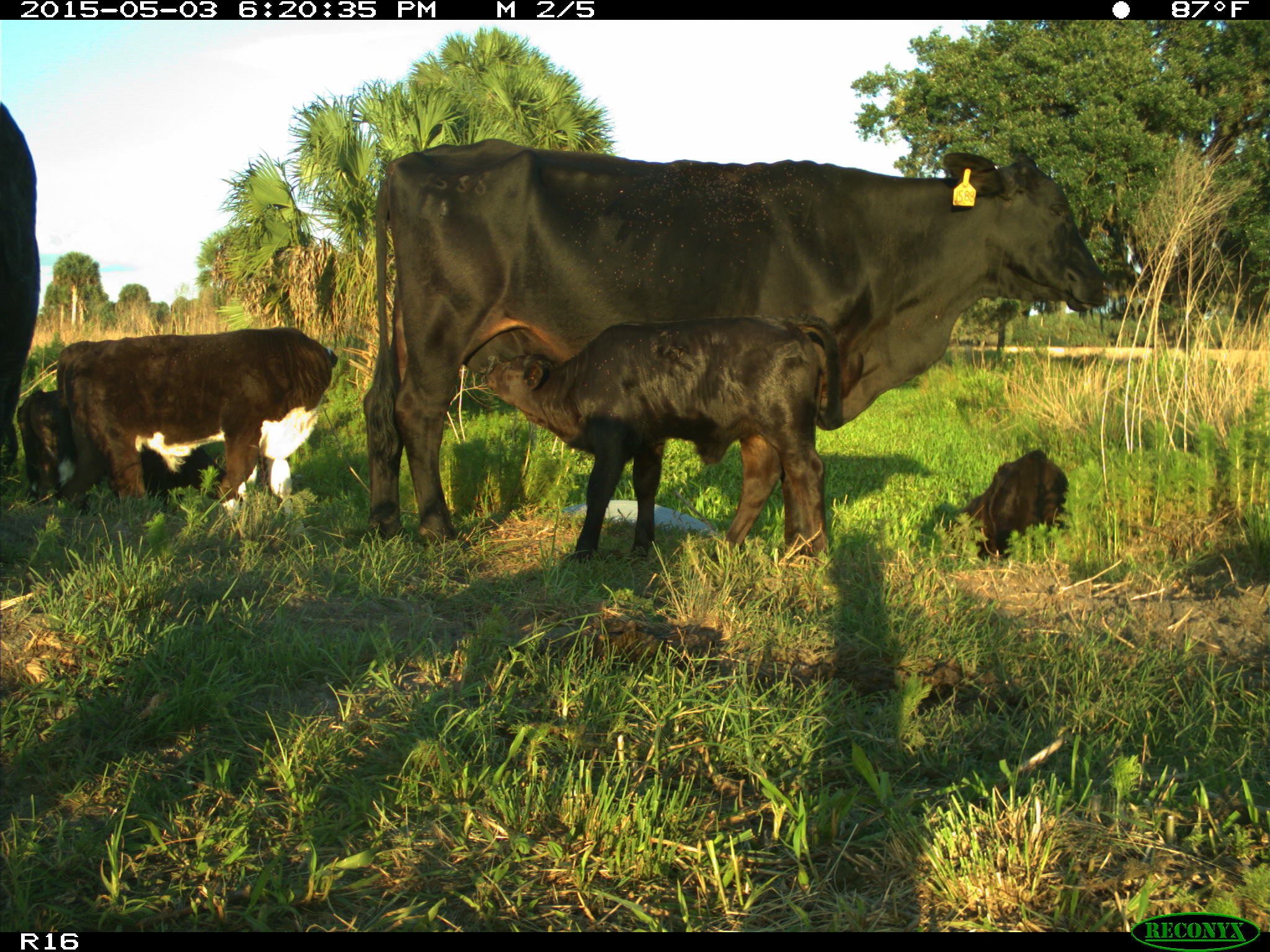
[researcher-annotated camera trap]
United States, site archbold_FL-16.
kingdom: Animalia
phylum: Chordata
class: Mammalia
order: Artiodactyla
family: Bovidae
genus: Bos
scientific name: Bos taurus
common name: domestic cow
Bos taurus (domestic cow).